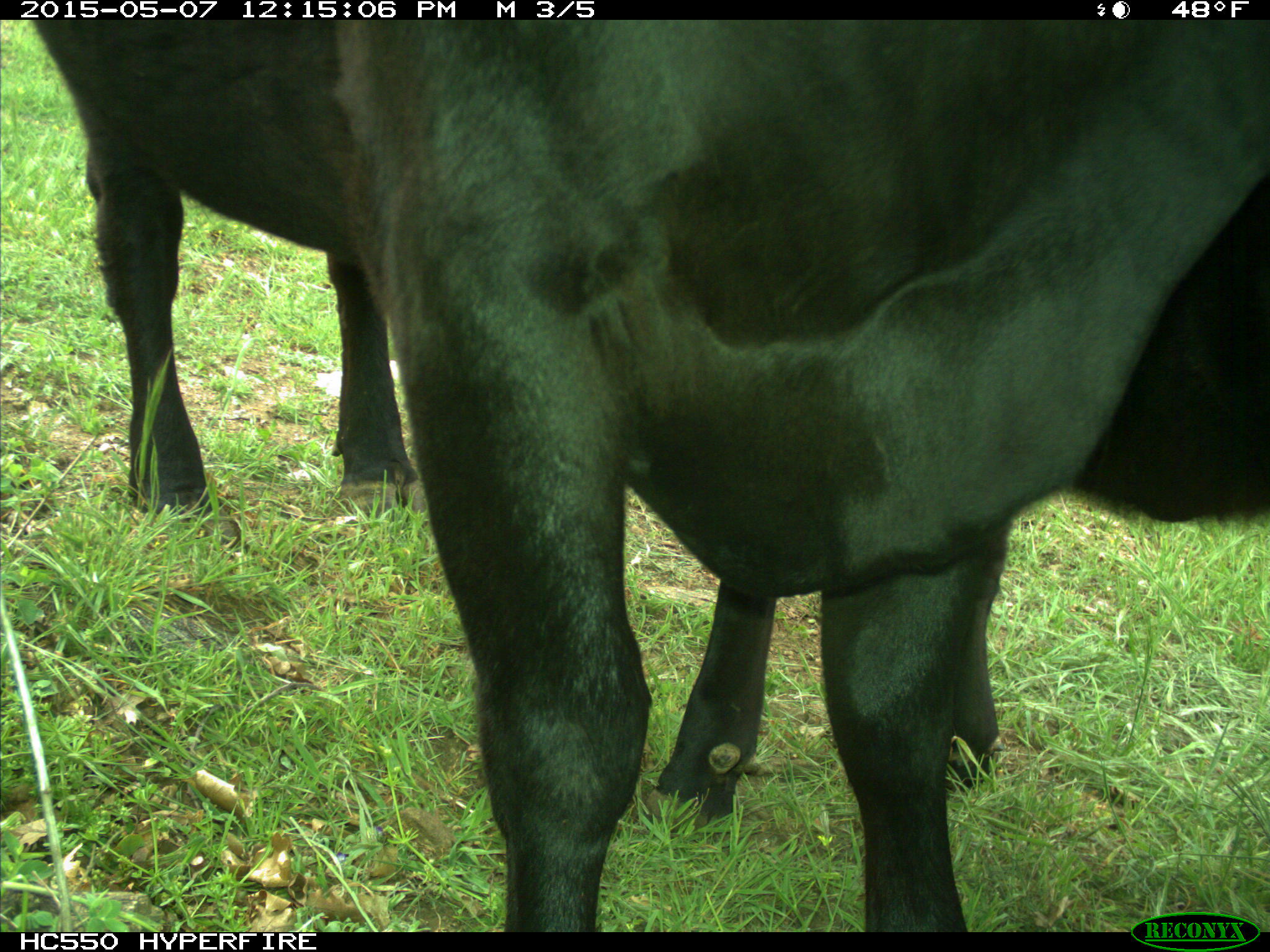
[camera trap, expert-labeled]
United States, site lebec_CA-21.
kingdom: Animalia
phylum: Chordata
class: Mammalia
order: Artiodactyla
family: Bovidae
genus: Bos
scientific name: Bos taurus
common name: domestic cow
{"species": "Bos taurus (domestic cow)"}